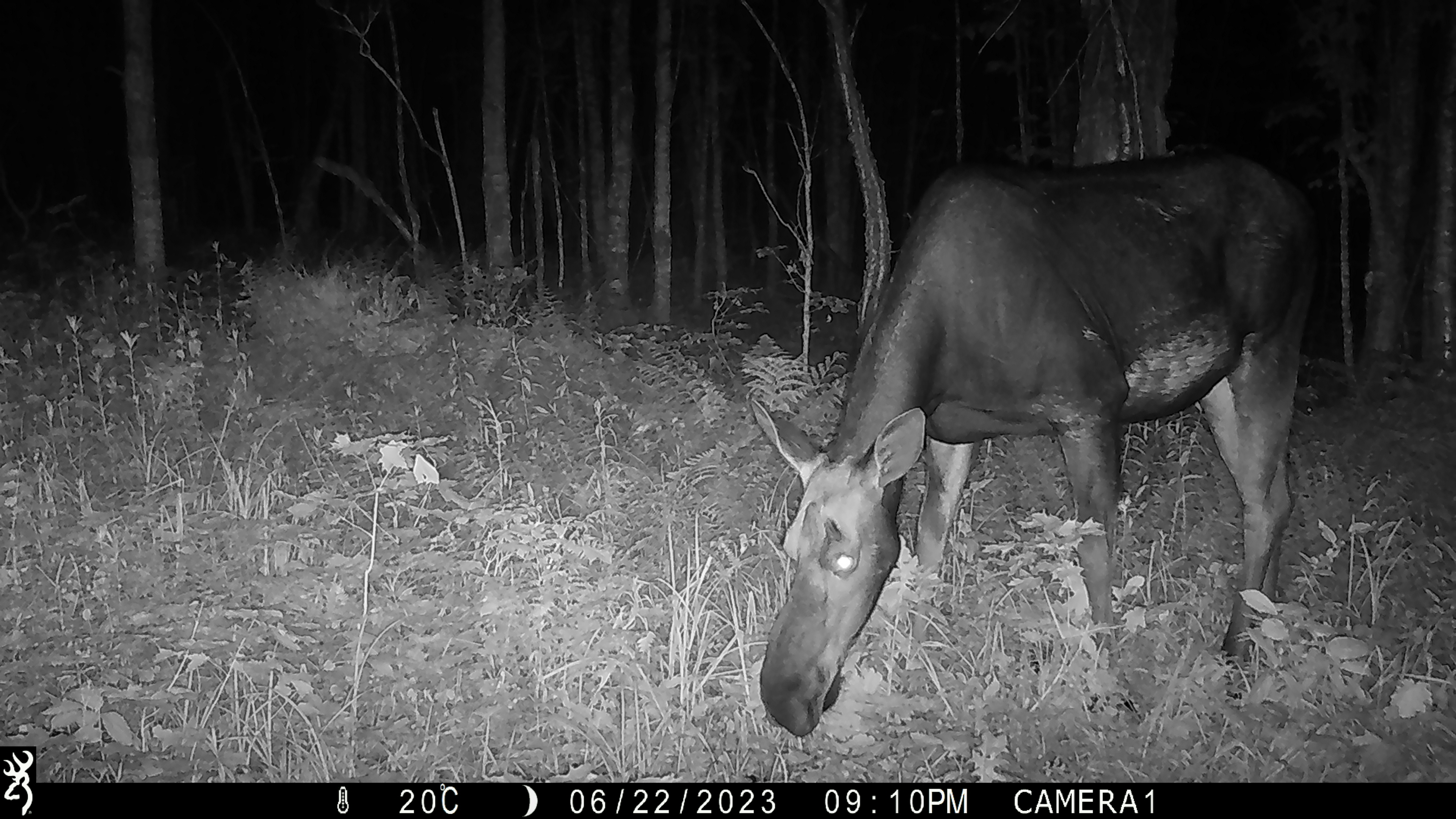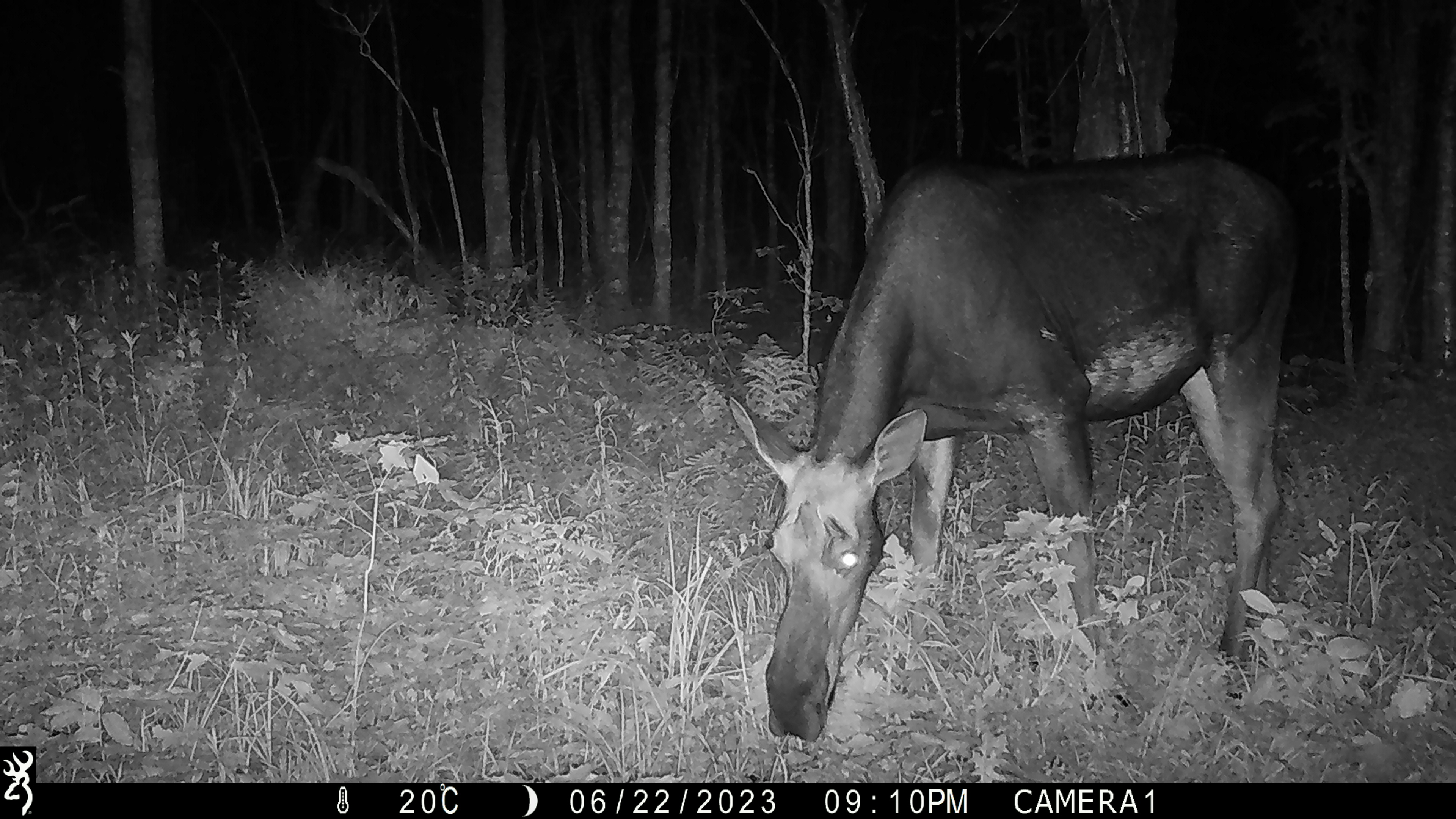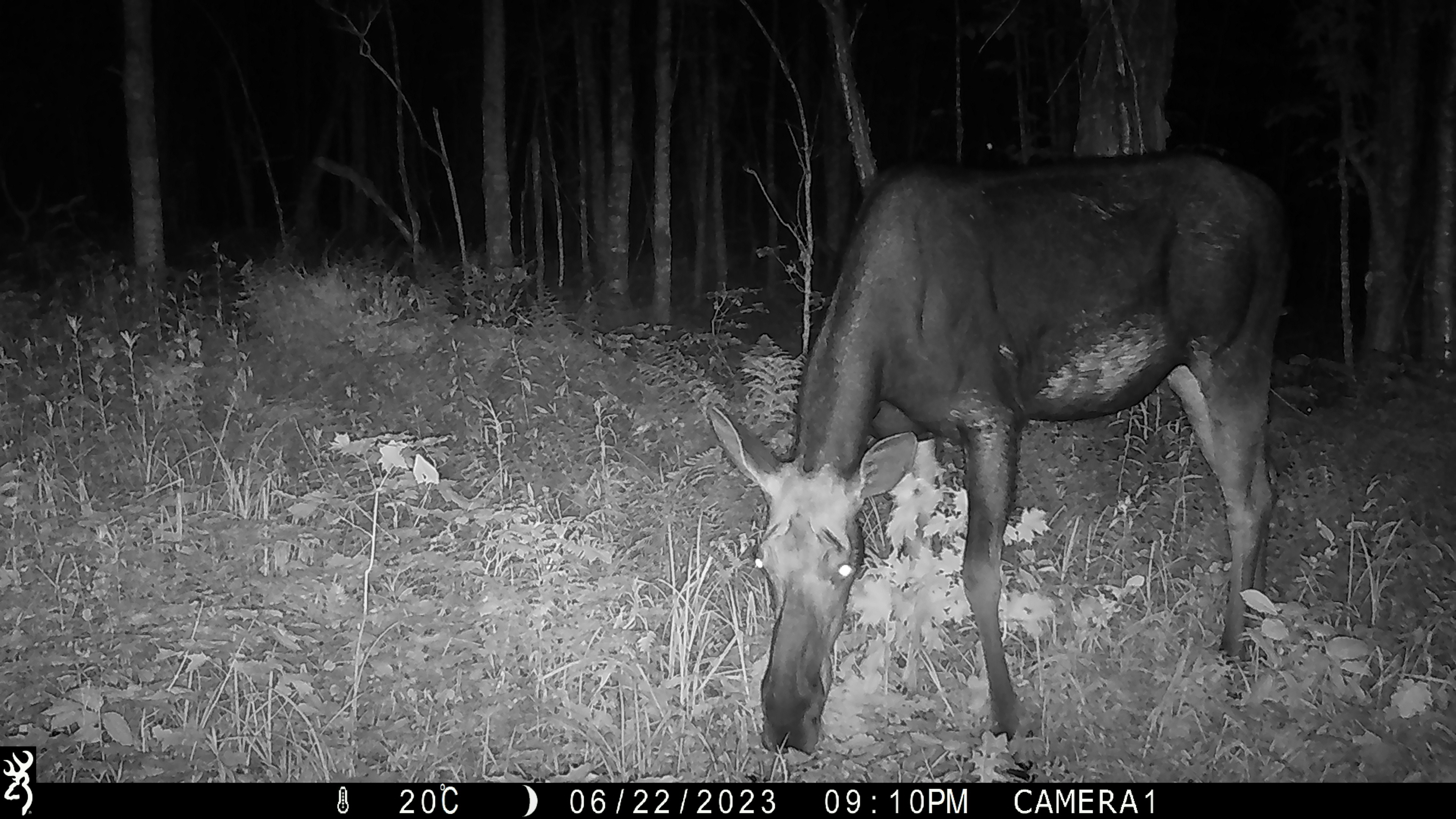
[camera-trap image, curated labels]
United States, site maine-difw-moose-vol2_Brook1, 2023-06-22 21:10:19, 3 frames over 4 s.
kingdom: Animalia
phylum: Chordata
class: Mammalia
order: Artiodactyla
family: Cervidae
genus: Alces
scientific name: Alces alces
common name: moose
Moose (Alces alces).